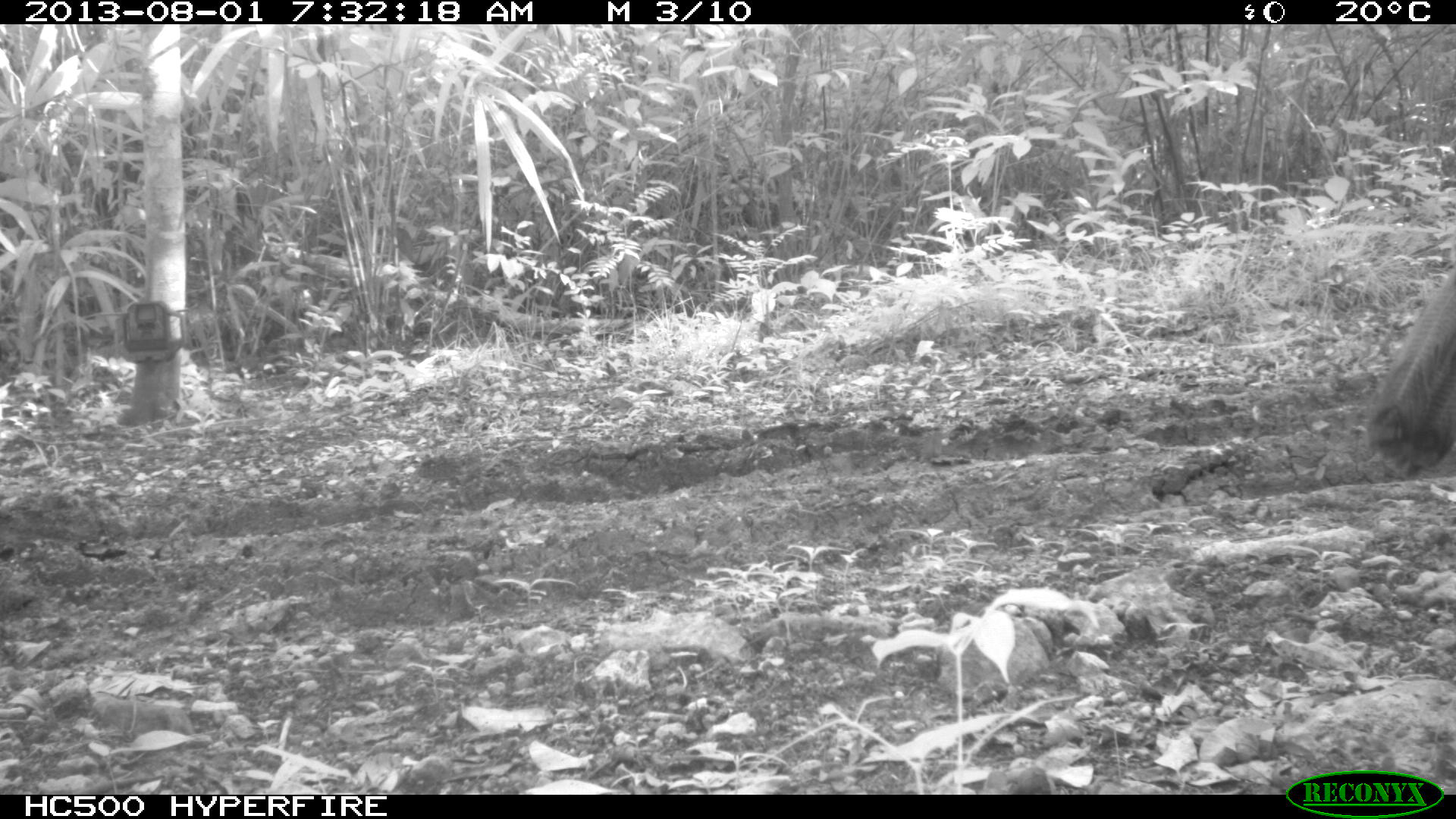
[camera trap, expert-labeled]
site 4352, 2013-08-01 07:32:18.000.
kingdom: Animalia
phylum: Chordata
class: Aves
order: Galliformes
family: Phasianidae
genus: Meleagris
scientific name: Meleagris ocellata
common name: ocellated turkey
Meleagris ocellata (ocellated turkey), count 1.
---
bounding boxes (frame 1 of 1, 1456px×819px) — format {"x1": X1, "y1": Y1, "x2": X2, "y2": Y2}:
meleagris ocellata: {"x1": 1362, "y1": 271, "x2": 1456, "y2": 477}